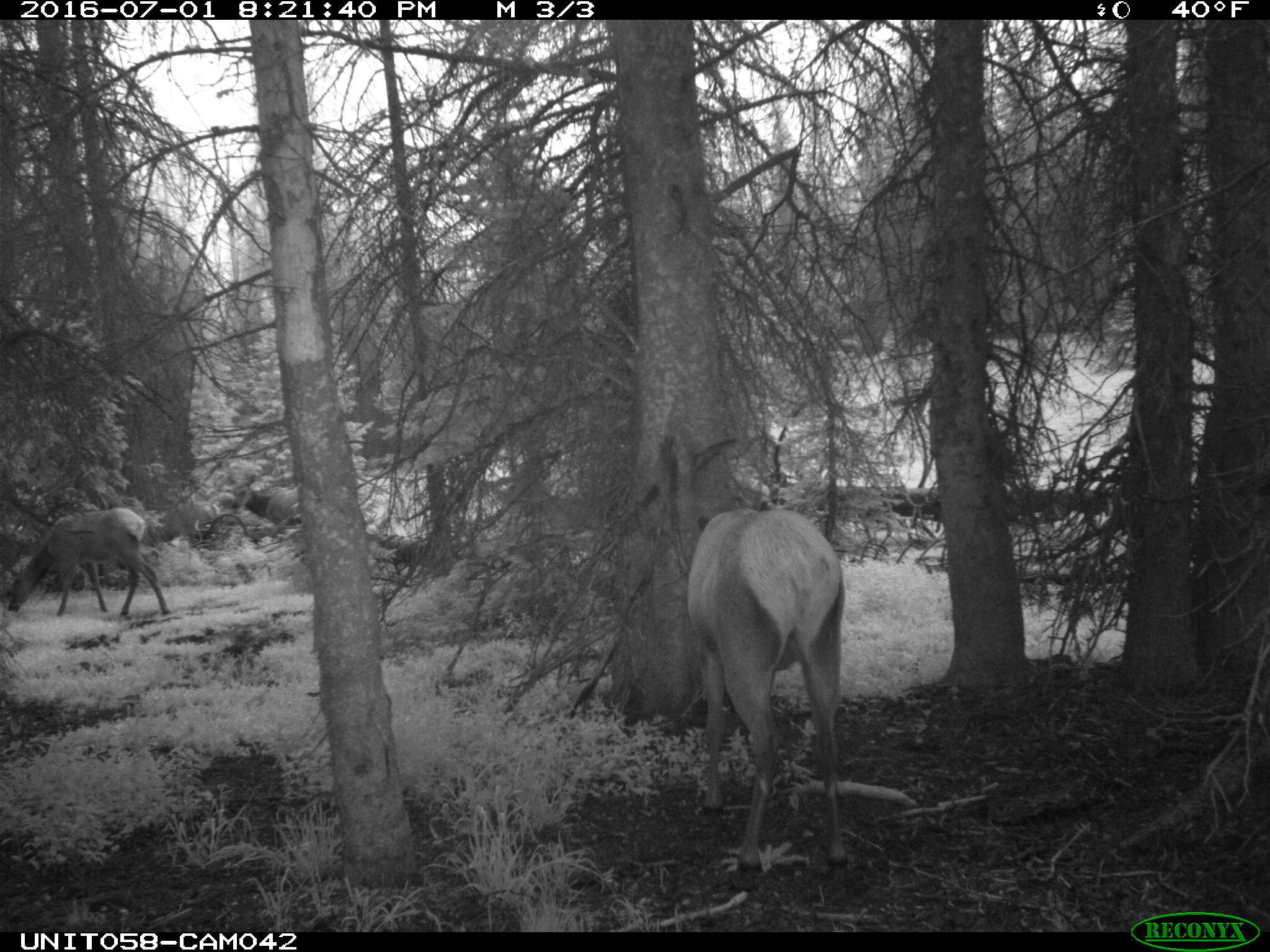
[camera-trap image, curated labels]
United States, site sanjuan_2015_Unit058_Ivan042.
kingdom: Animalia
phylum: Chordata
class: Mammalia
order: Artiodactyla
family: Cervidae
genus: Cervus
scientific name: Cervus elaphus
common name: red deer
Cervus elaphus (red deer).